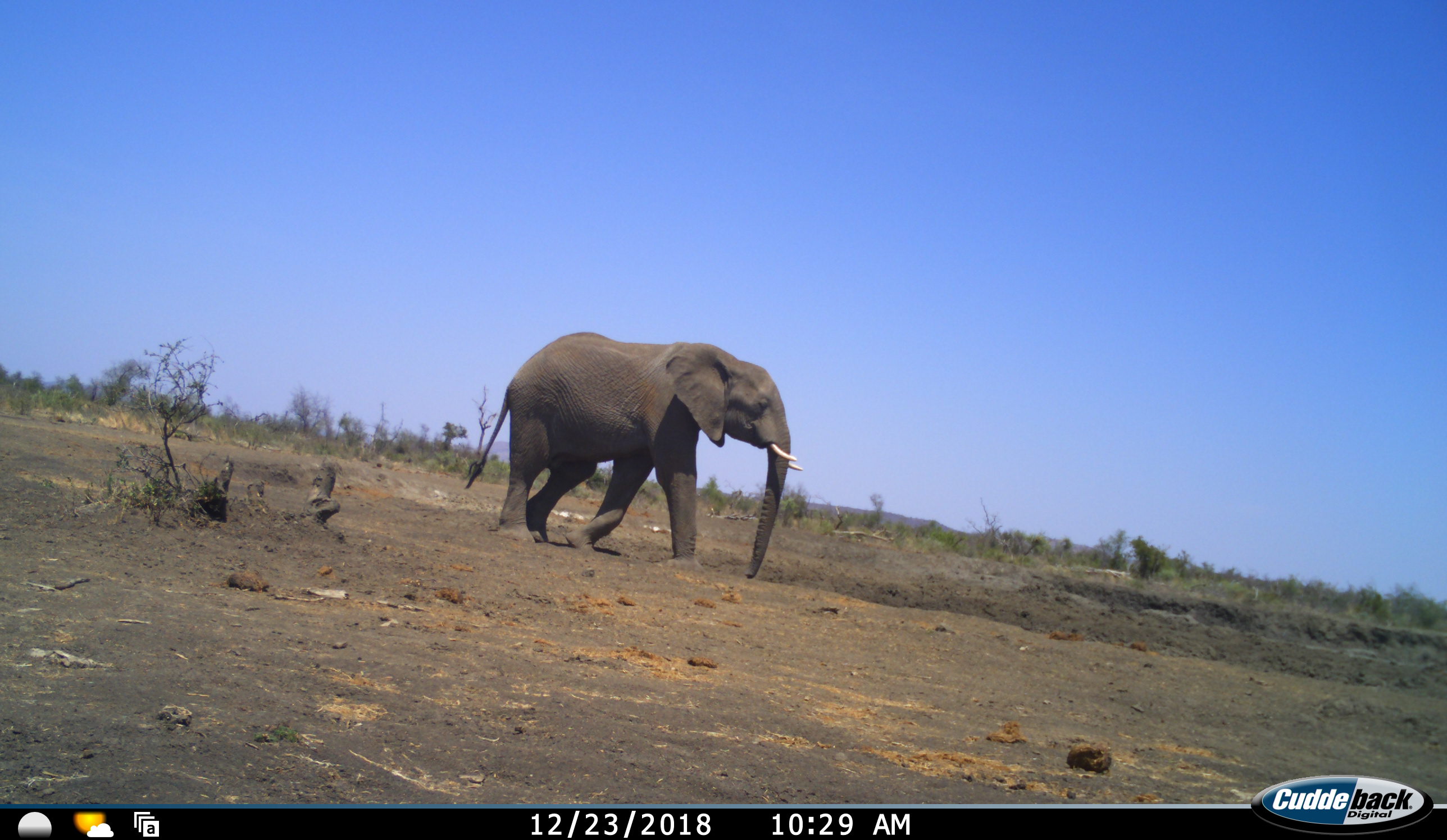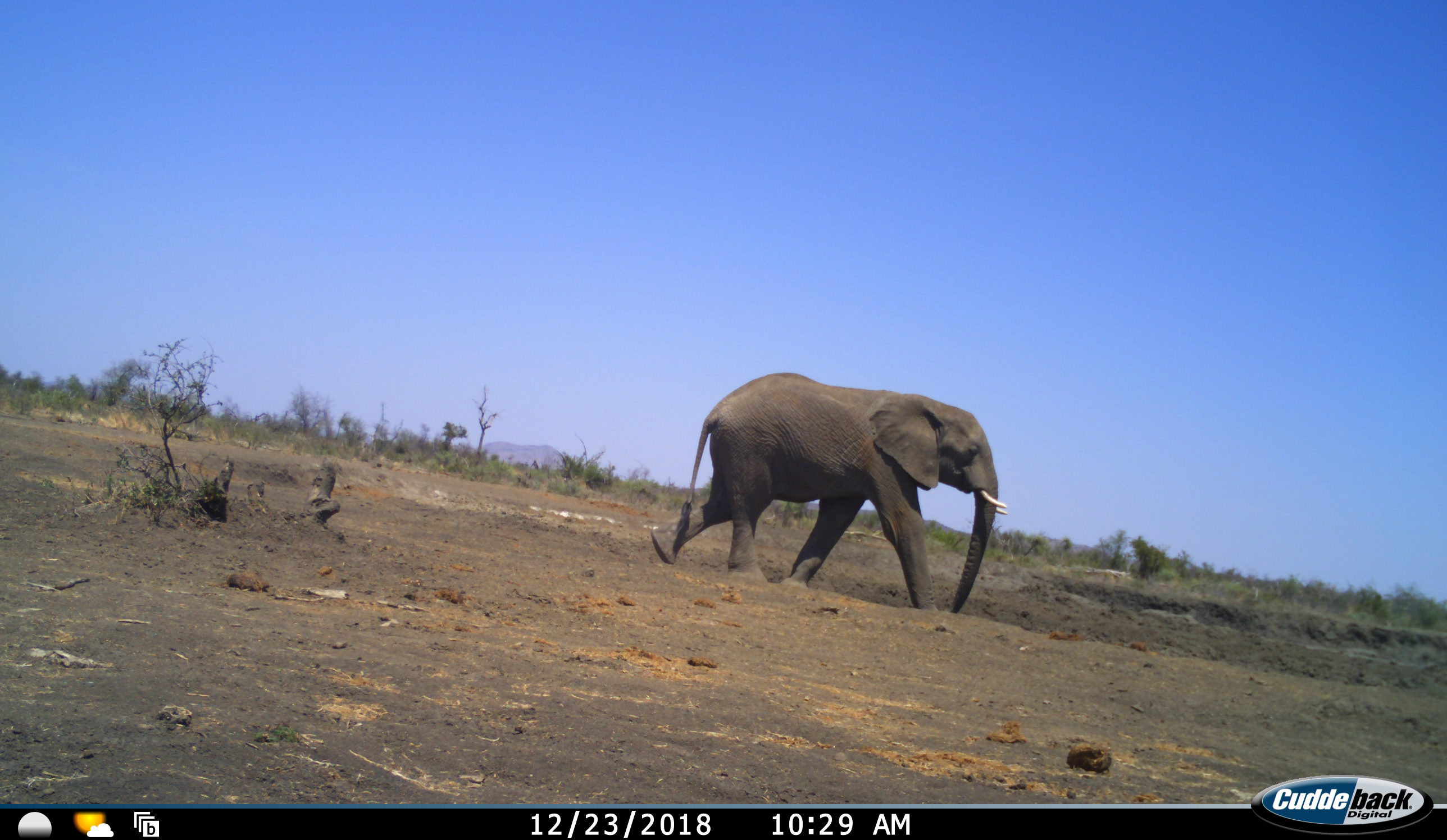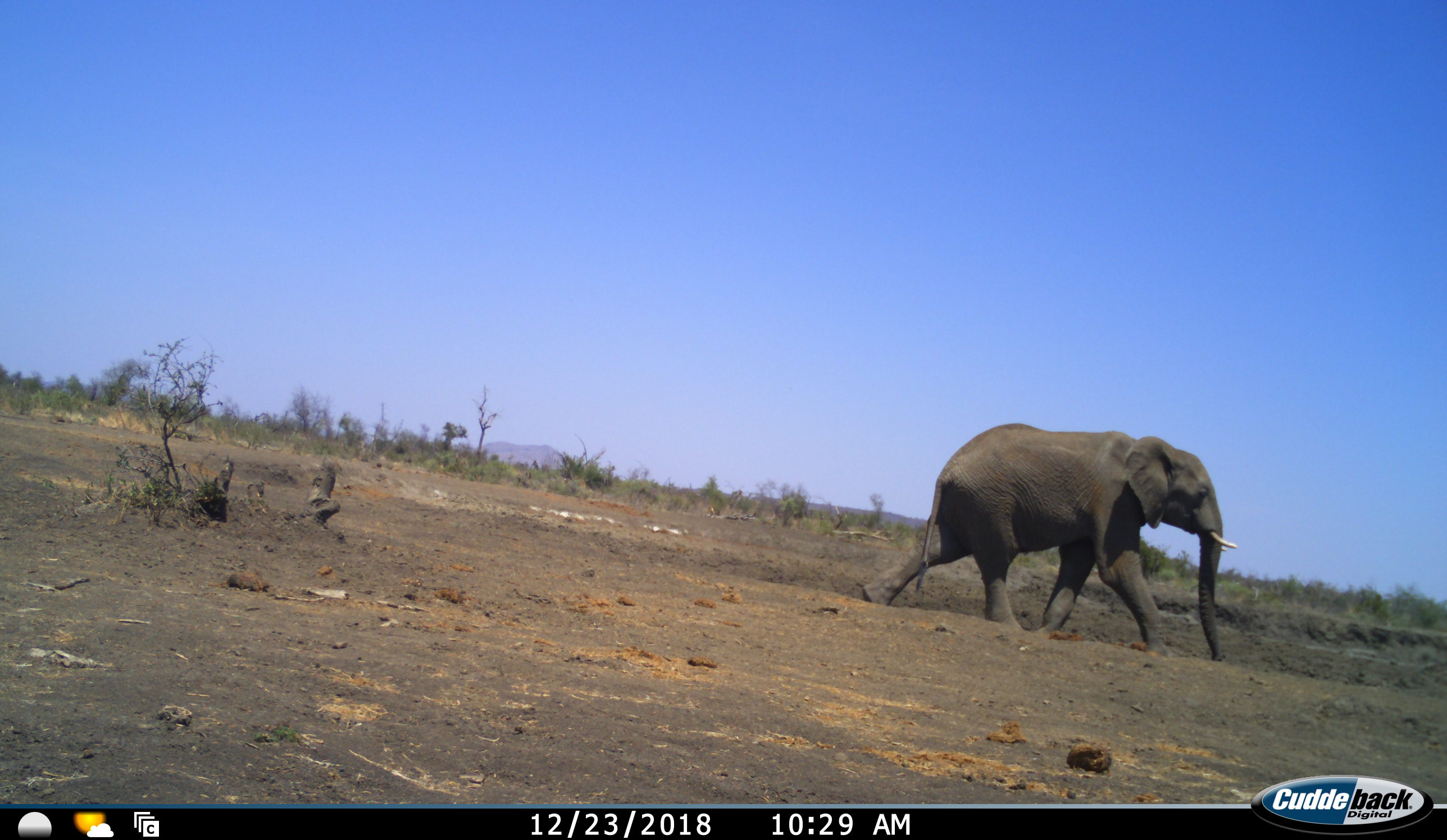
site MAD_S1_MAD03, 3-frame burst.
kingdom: Animalia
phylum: Chordata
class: Mammalia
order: Proboscidea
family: Elephantidae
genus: Loxodonta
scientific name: Loxodonta africana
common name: african bush elephant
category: elephant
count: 1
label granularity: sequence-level